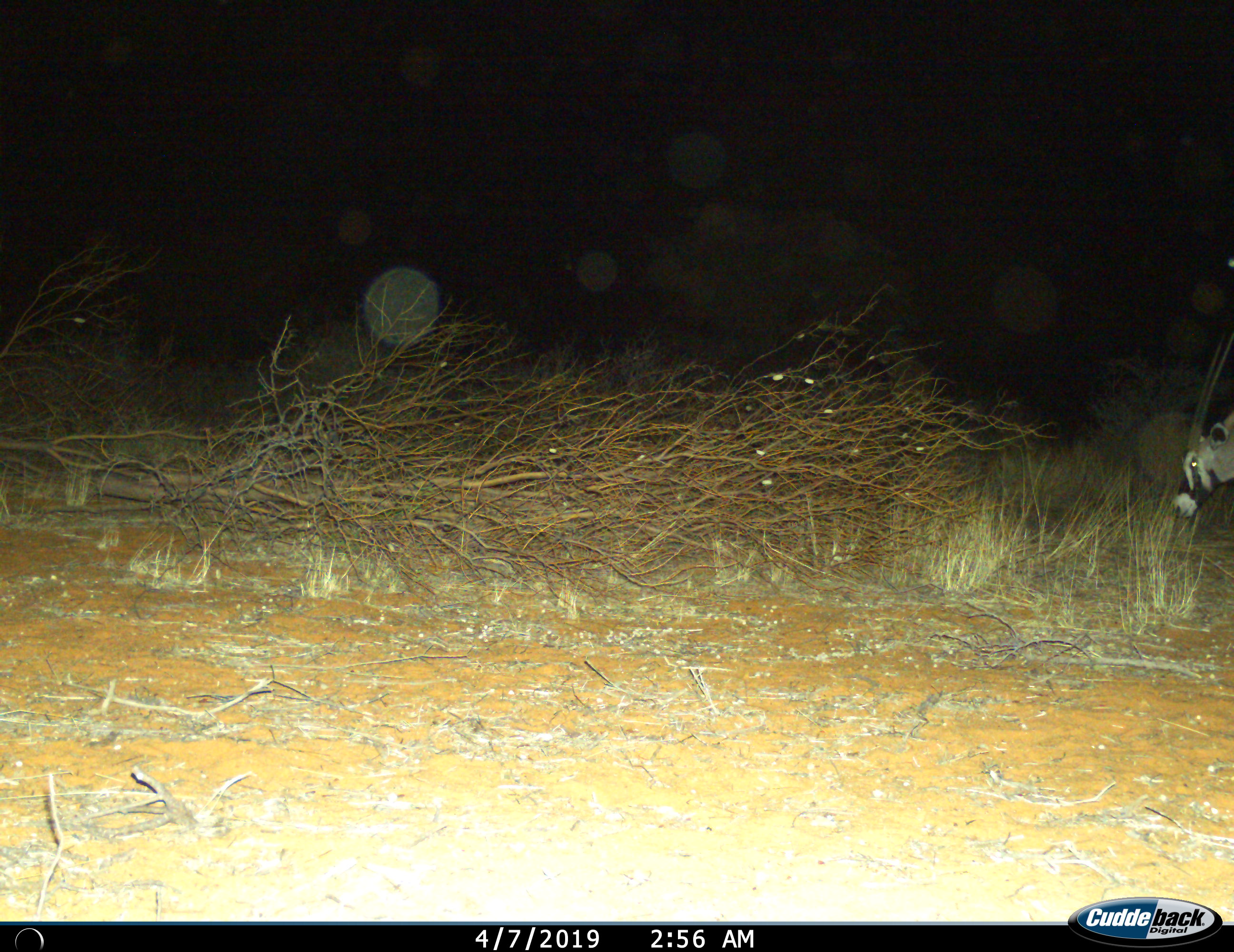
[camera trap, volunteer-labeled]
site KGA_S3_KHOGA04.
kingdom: Animalia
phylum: Chordata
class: Mammalia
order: Artiodactyla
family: Bovidae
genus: Oryx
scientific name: Oryx gazella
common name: gemsbok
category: oryx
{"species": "oryx (gemsbok) (Oryx gazella)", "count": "1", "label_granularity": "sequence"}